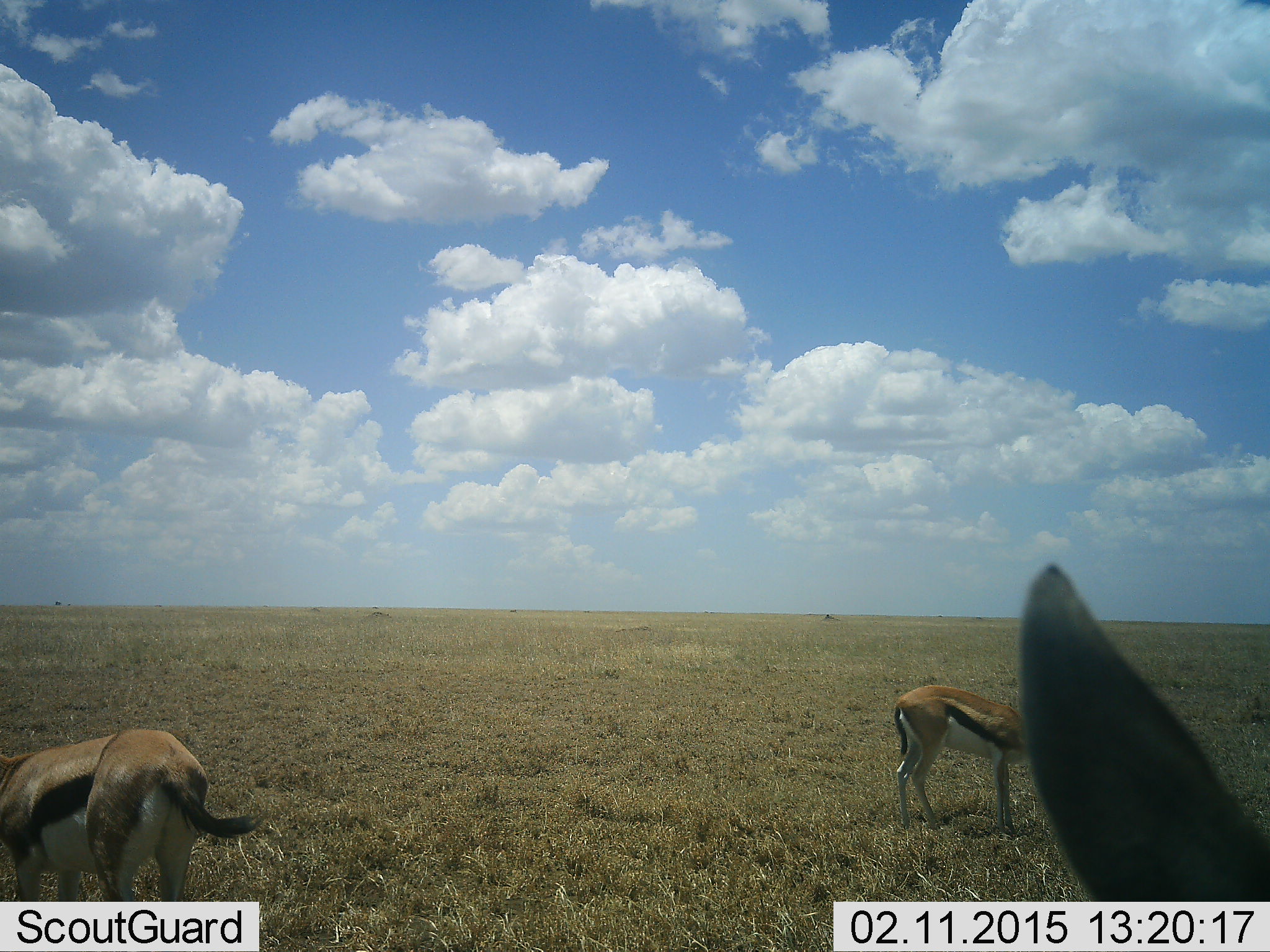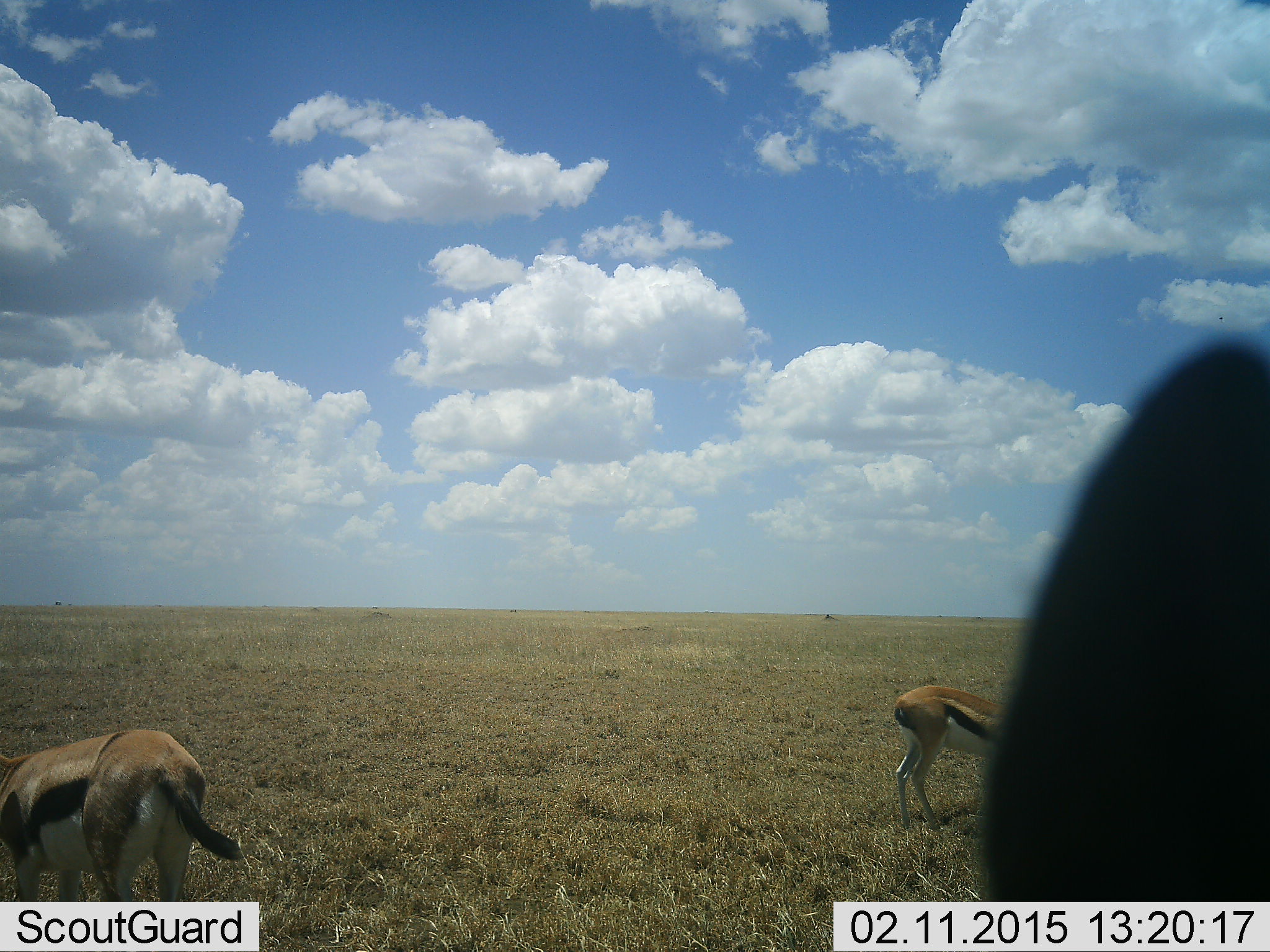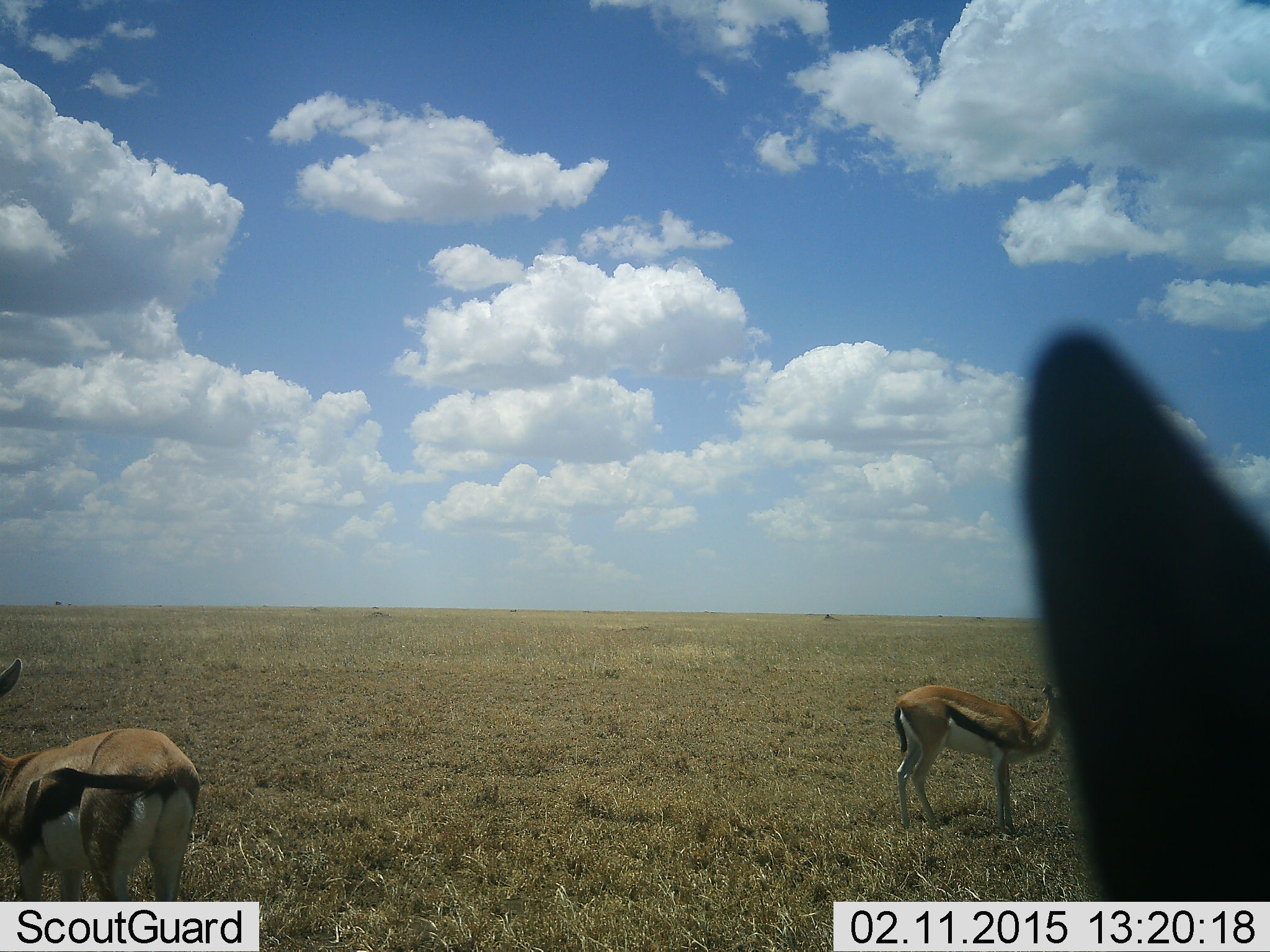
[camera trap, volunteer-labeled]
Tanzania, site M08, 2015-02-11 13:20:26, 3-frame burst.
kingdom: Animalia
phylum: Chordata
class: Mammalia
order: Artiodactyla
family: Bovidae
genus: Eudorcas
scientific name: Eudorcas thomsonii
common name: thomson's gazelle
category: gazellethomsons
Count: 3.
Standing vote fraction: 70%.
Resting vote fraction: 0%.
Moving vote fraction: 0%.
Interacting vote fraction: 0%.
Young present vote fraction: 0%.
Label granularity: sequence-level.